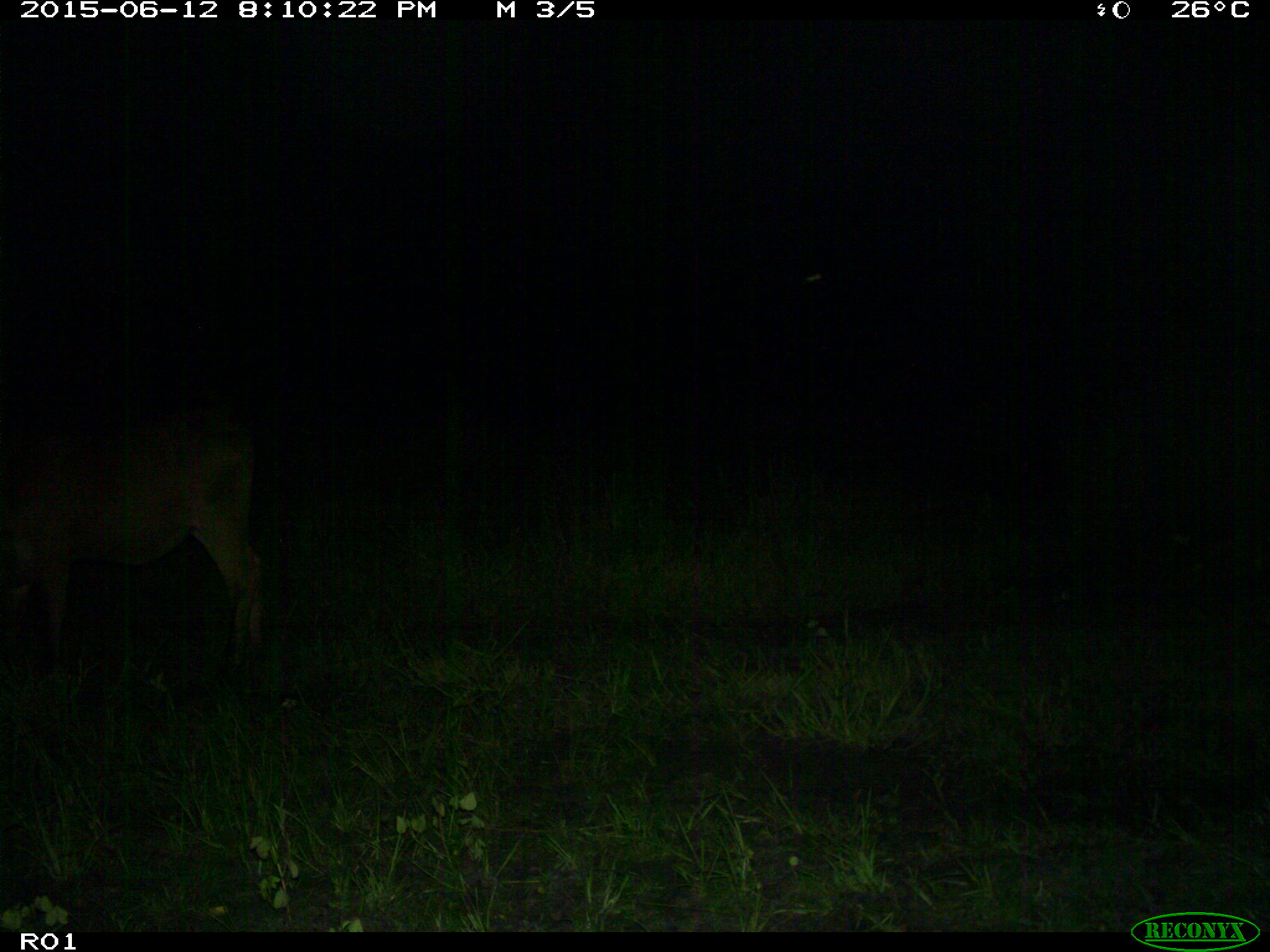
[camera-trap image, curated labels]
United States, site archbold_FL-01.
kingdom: Animalia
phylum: Chordata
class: Mammalia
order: Artiodactyla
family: Bovidae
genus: Bos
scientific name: Bos taurus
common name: domestic cow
Bos taurus (domestic cow).